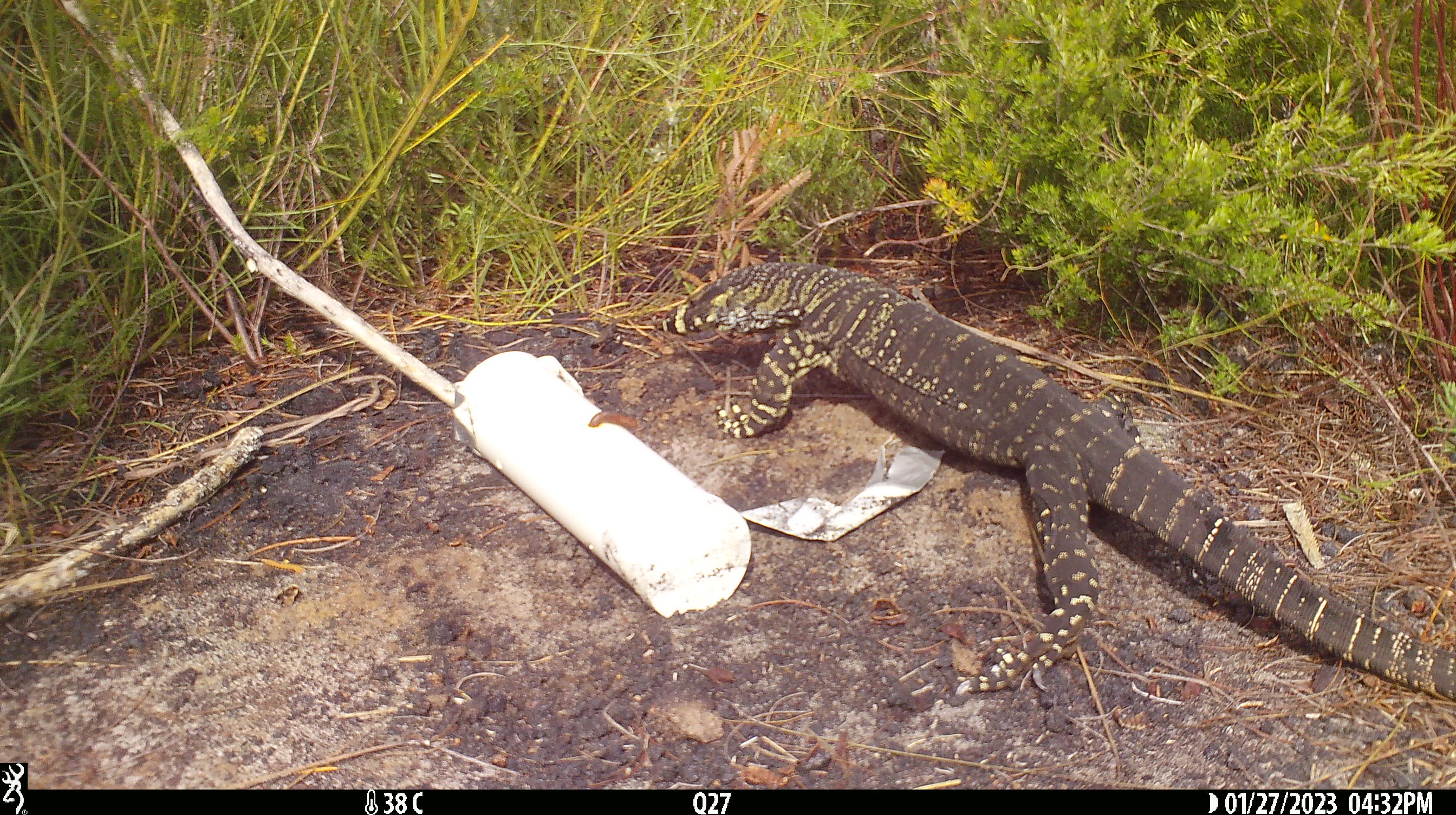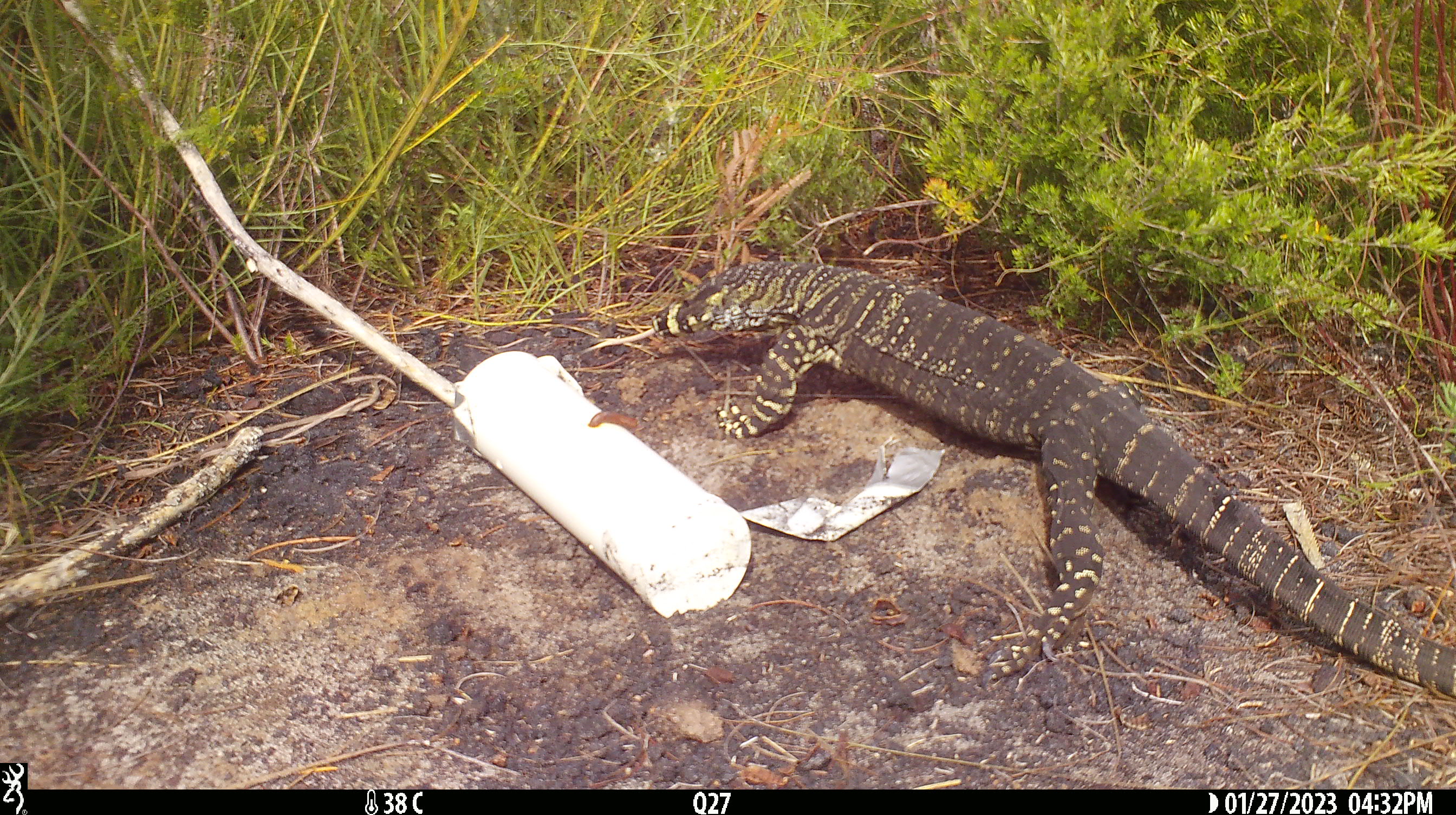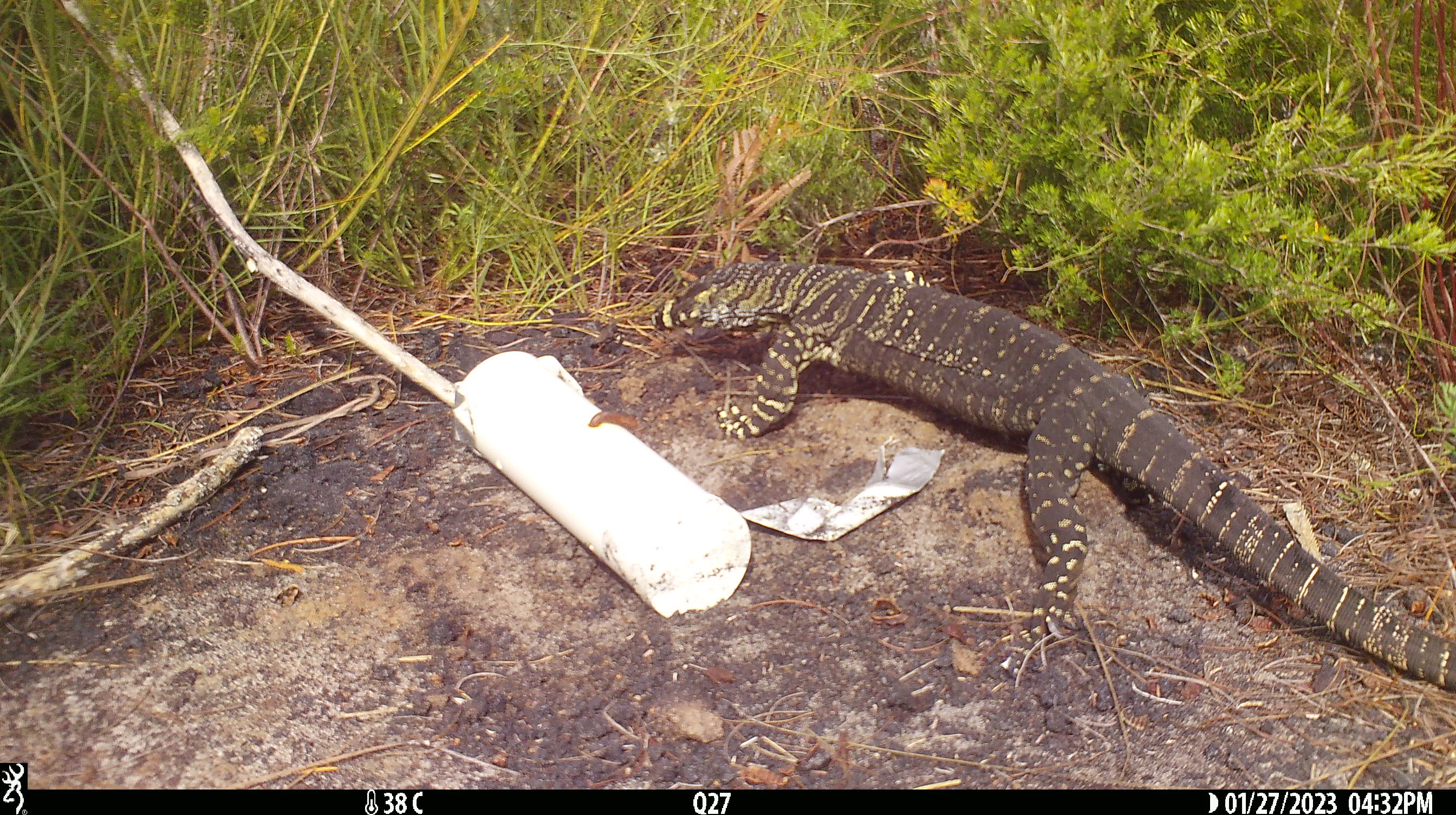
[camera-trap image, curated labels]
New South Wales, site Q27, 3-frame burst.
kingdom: Animalia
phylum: Chordata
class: Reptilia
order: Squamata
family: Varanidae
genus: Varanus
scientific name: Varanus varius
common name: lace monitor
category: goanna